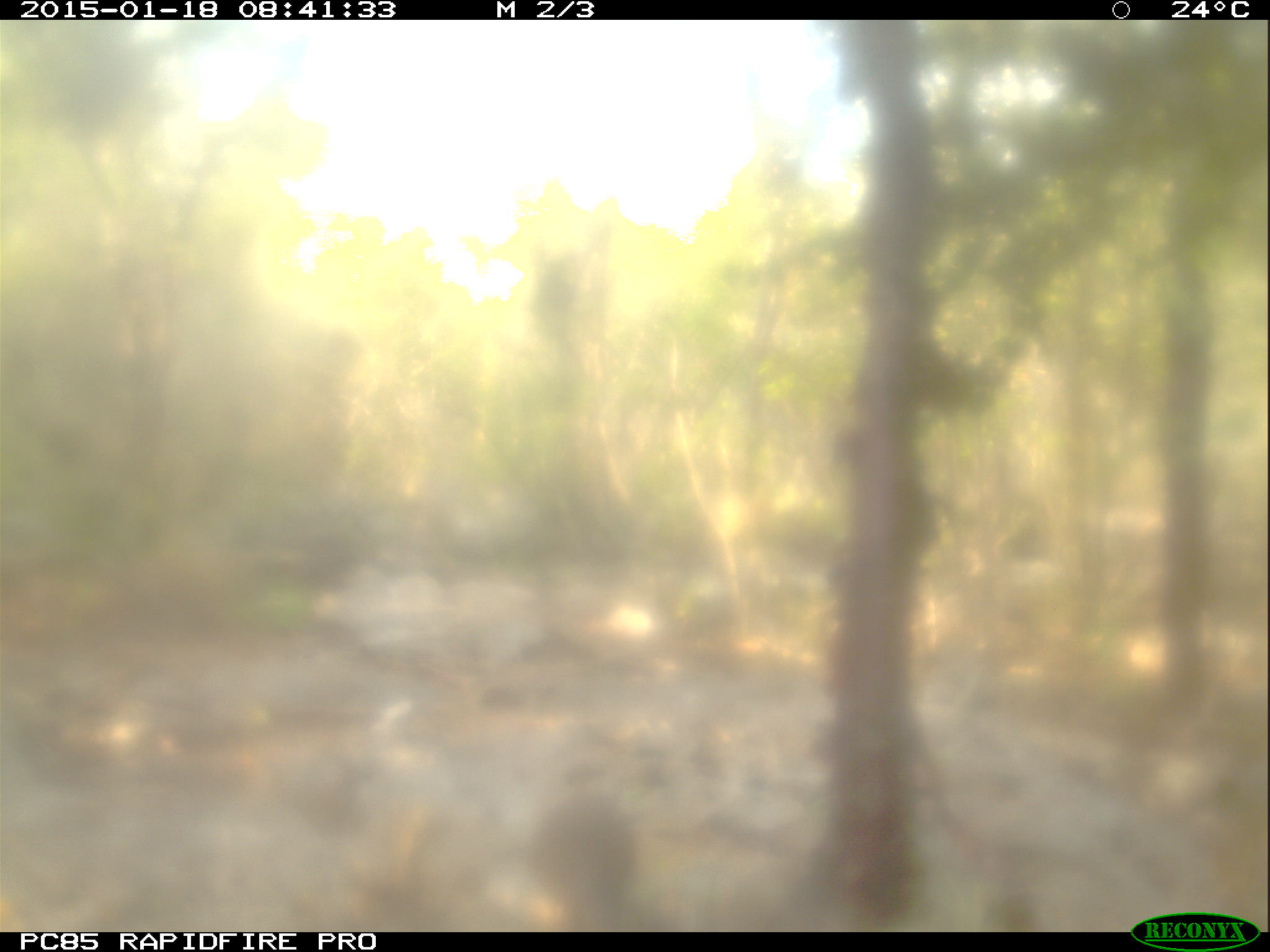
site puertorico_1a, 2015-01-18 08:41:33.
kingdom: Animalia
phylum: Chordata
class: Aves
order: Columbiformes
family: Columbidae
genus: Zenaida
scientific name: Zenaida asiatica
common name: white-winged dove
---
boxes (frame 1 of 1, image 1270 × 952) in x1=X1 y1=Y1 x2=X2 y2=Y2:
white-winged dove: x1=512 y1=770 x2=643 y2=933